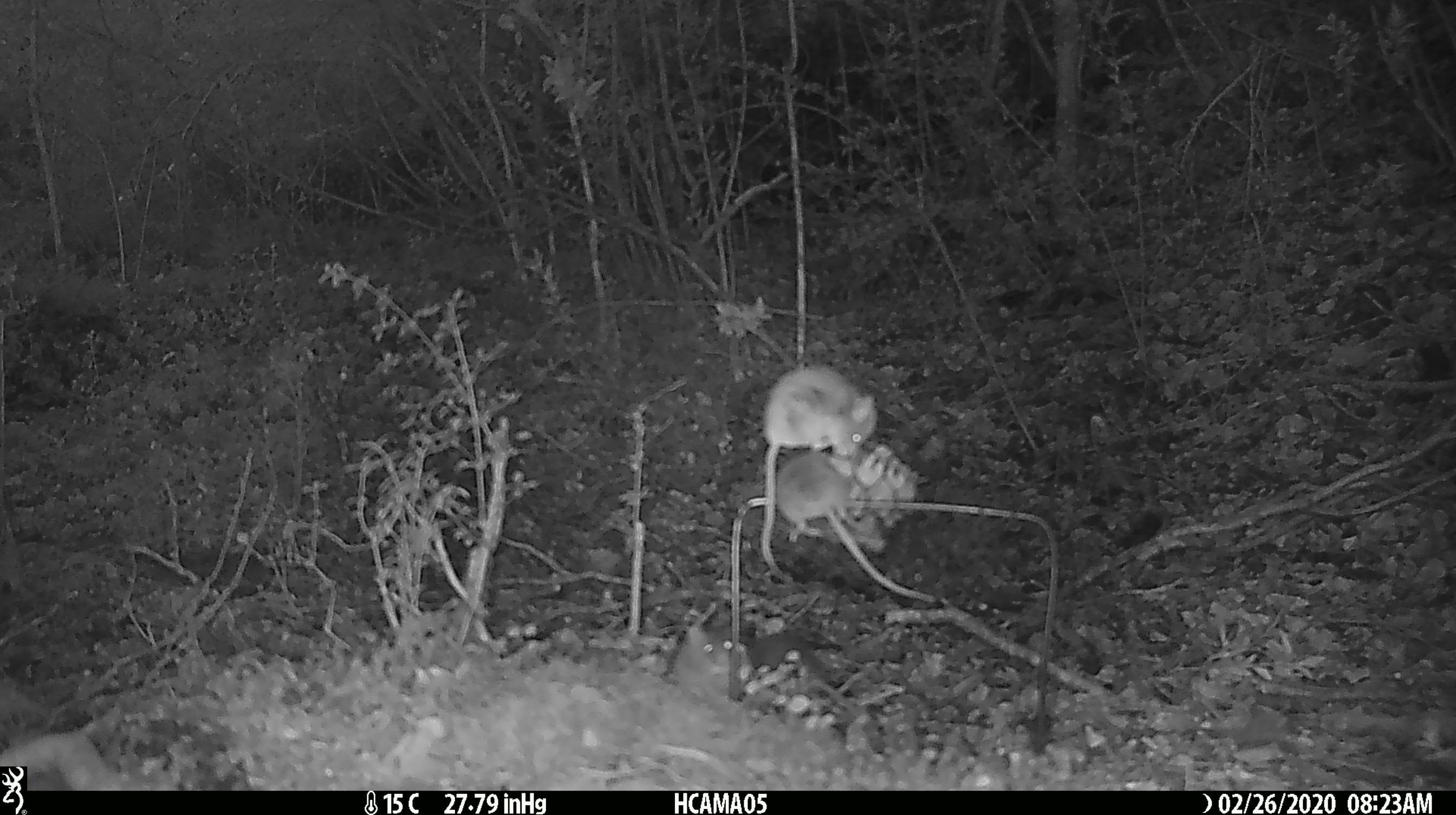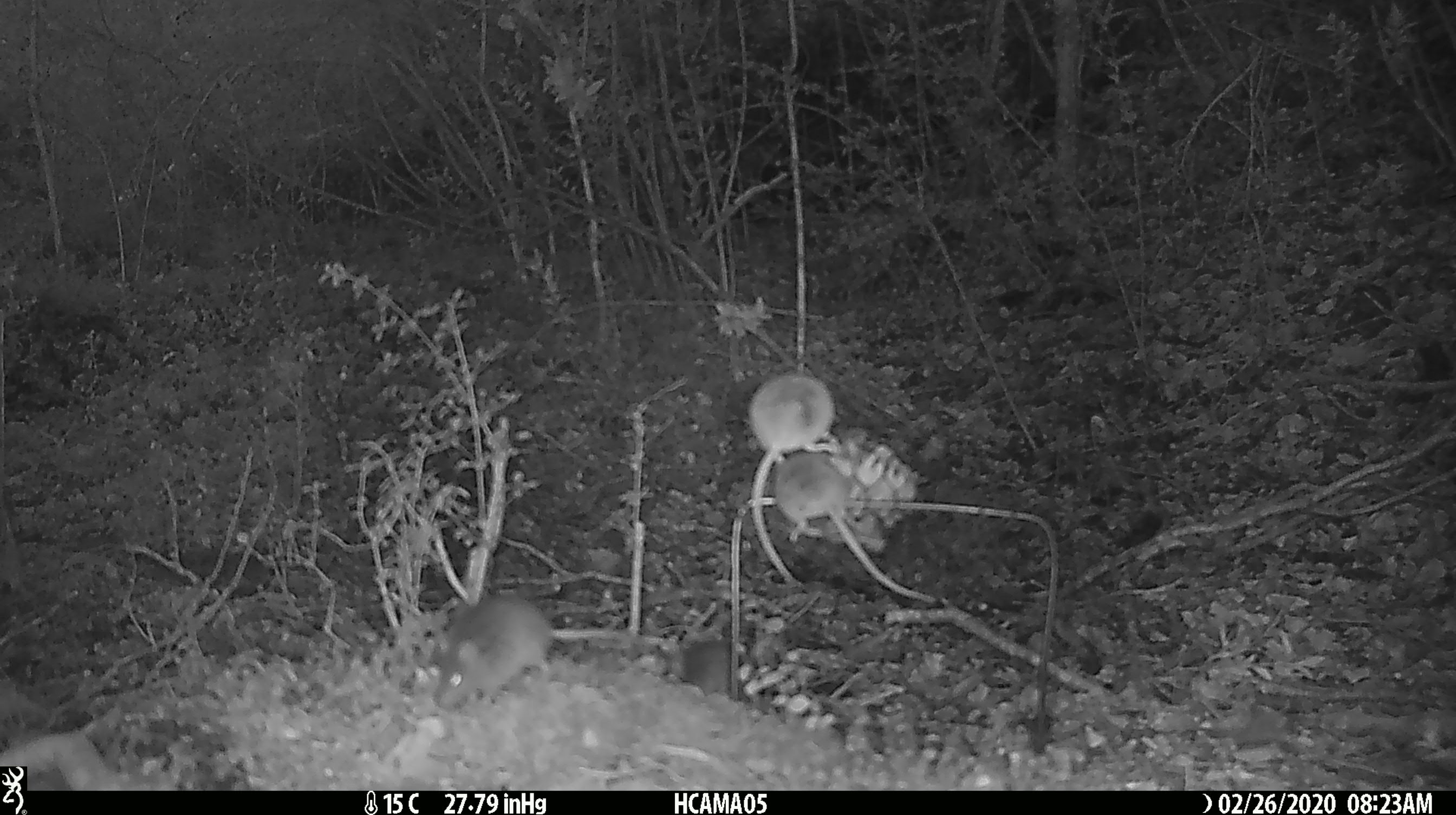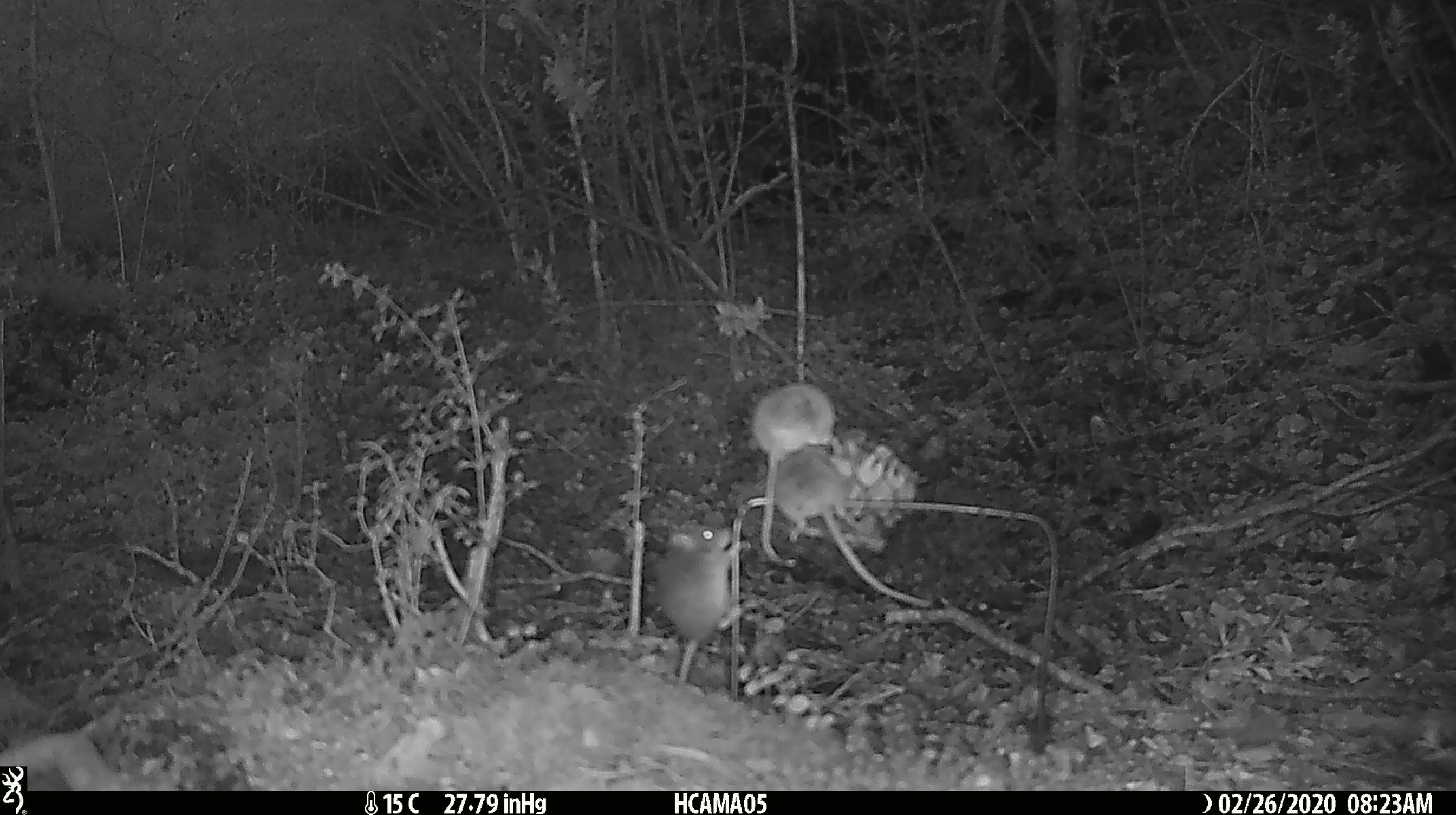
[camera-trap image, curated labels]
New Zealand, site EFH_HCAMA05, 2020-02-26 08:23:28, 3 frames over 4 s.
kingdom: Animalia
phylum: Chordata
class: Mammalia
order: Rodentia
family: Muridae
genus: Mus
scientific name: Mus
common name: mouse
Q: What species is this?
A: Mouse (Mus).